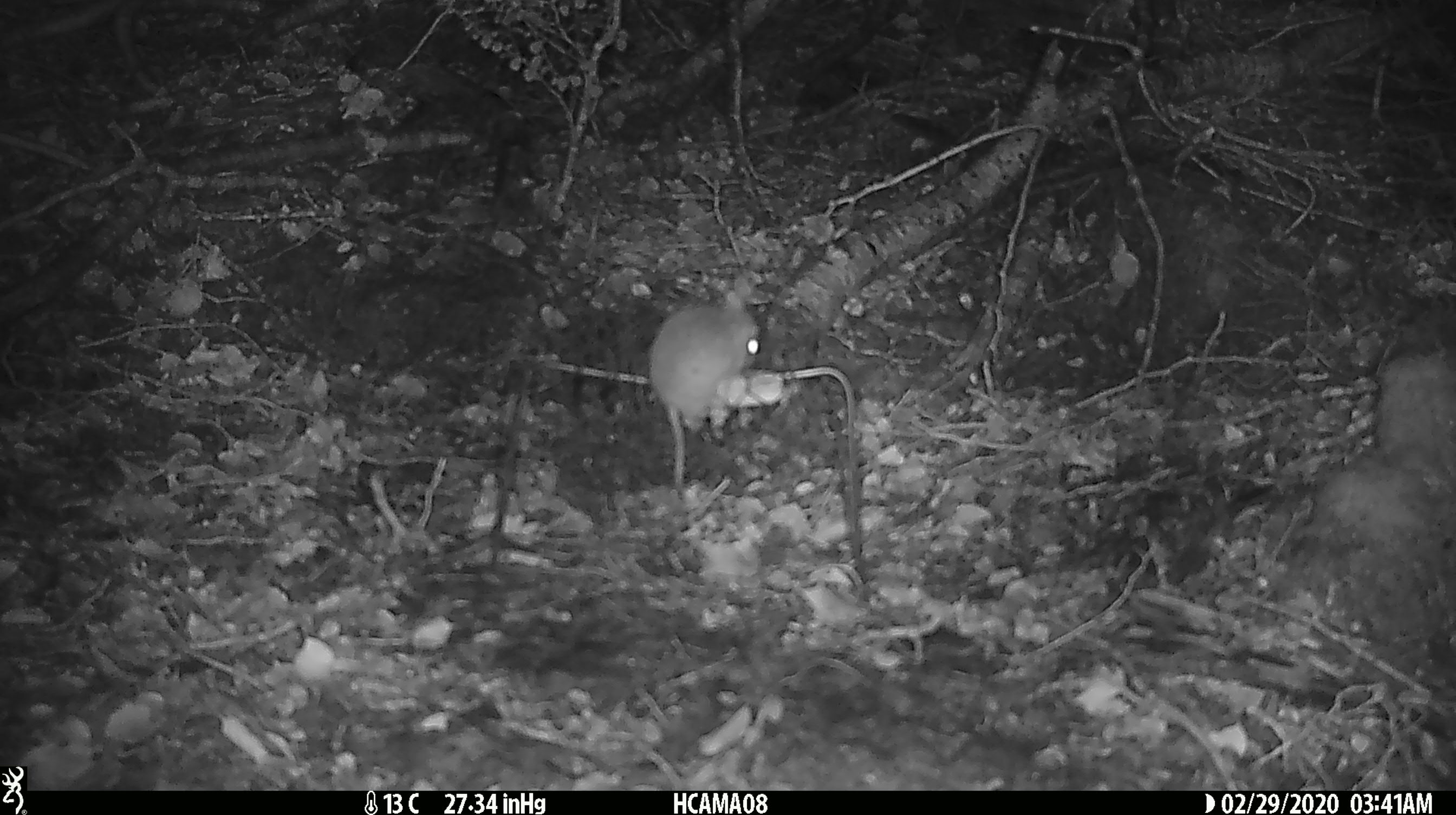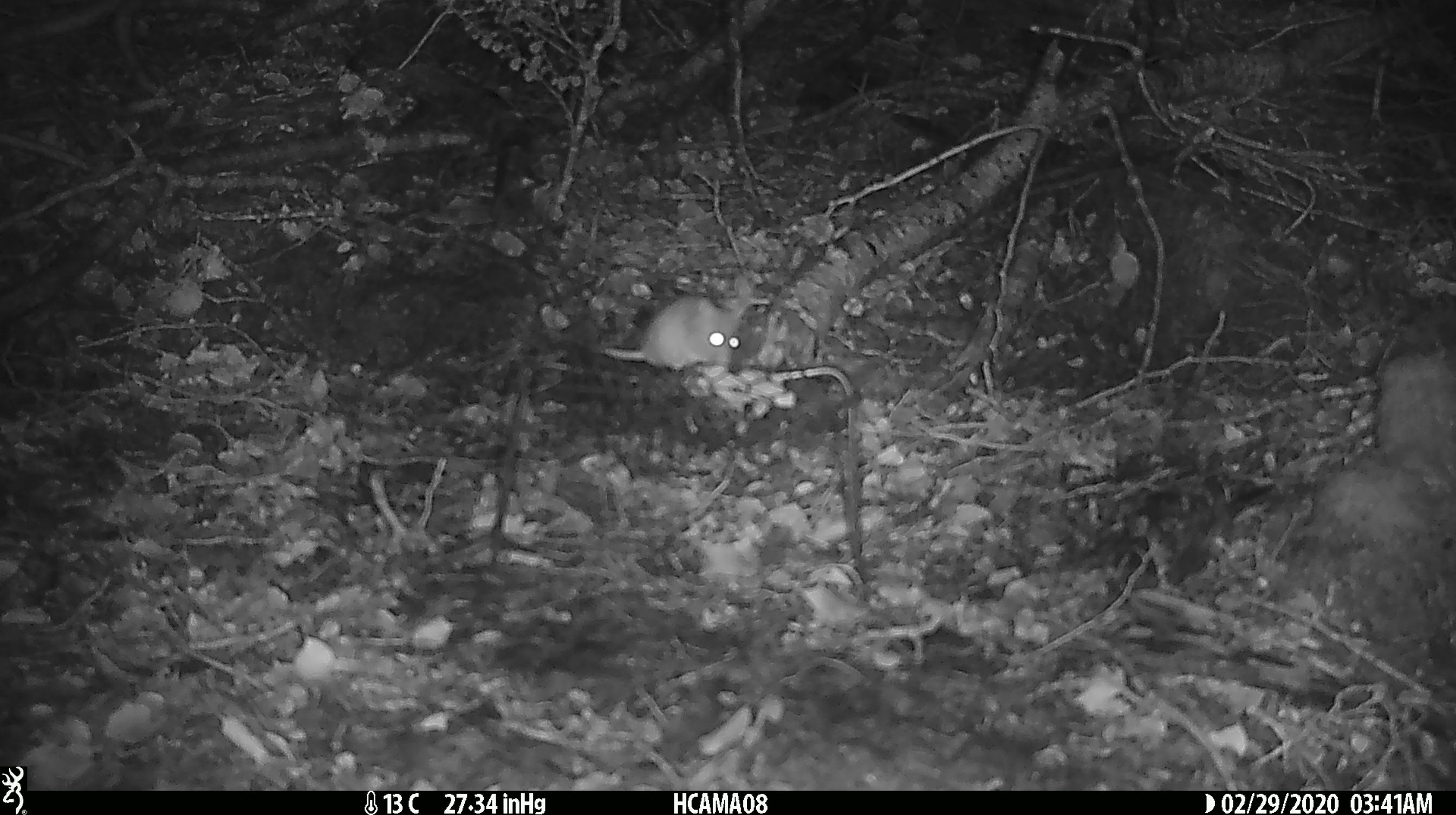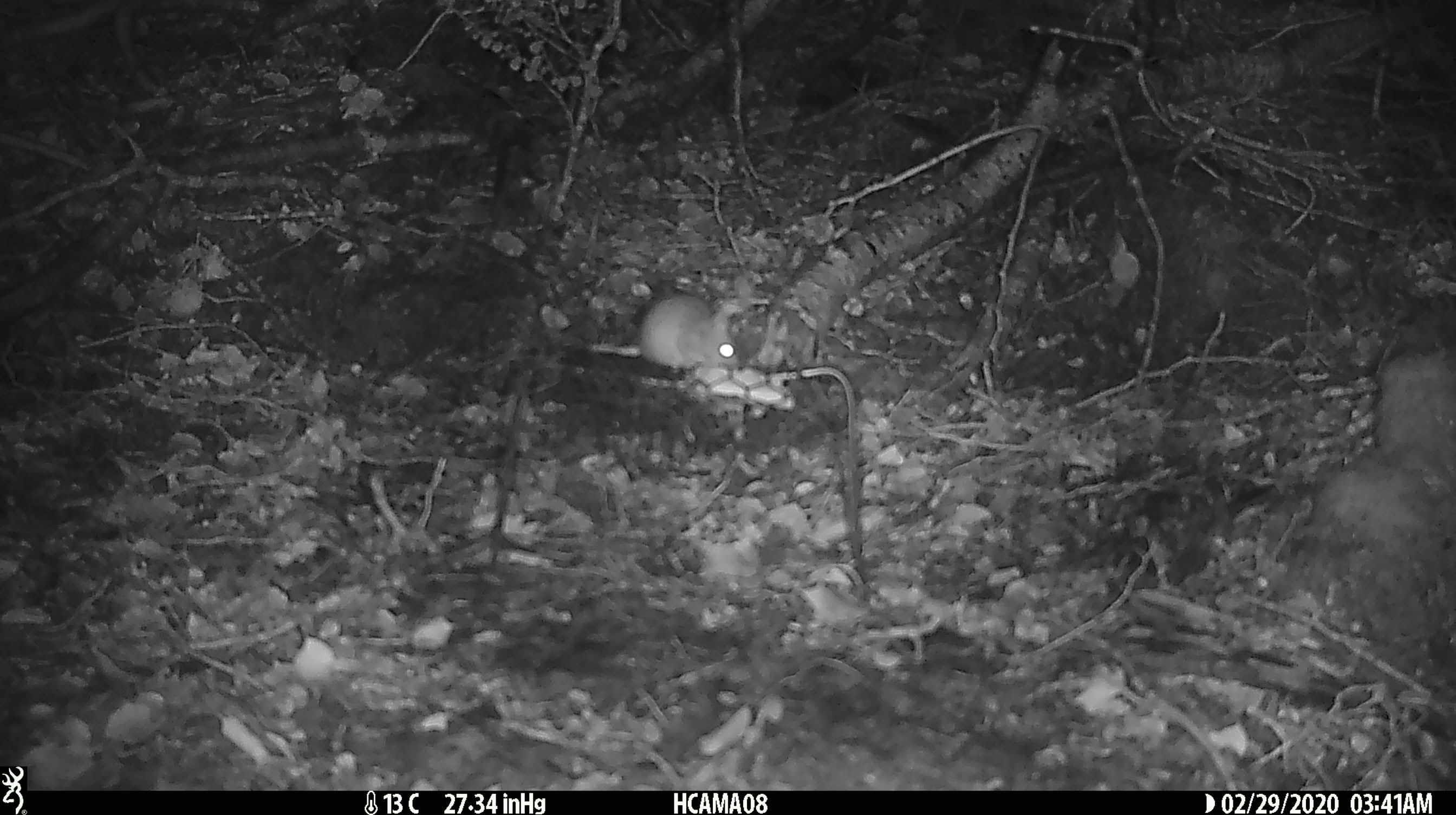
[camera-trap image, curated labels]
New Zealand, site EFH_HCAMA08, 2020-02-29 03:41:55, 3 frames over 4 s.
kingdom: Animalia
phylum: Chordata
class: Mammalia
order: Rodentia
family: Muridae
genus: Mus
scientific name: Mus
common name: mouse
Mouse (Mus).